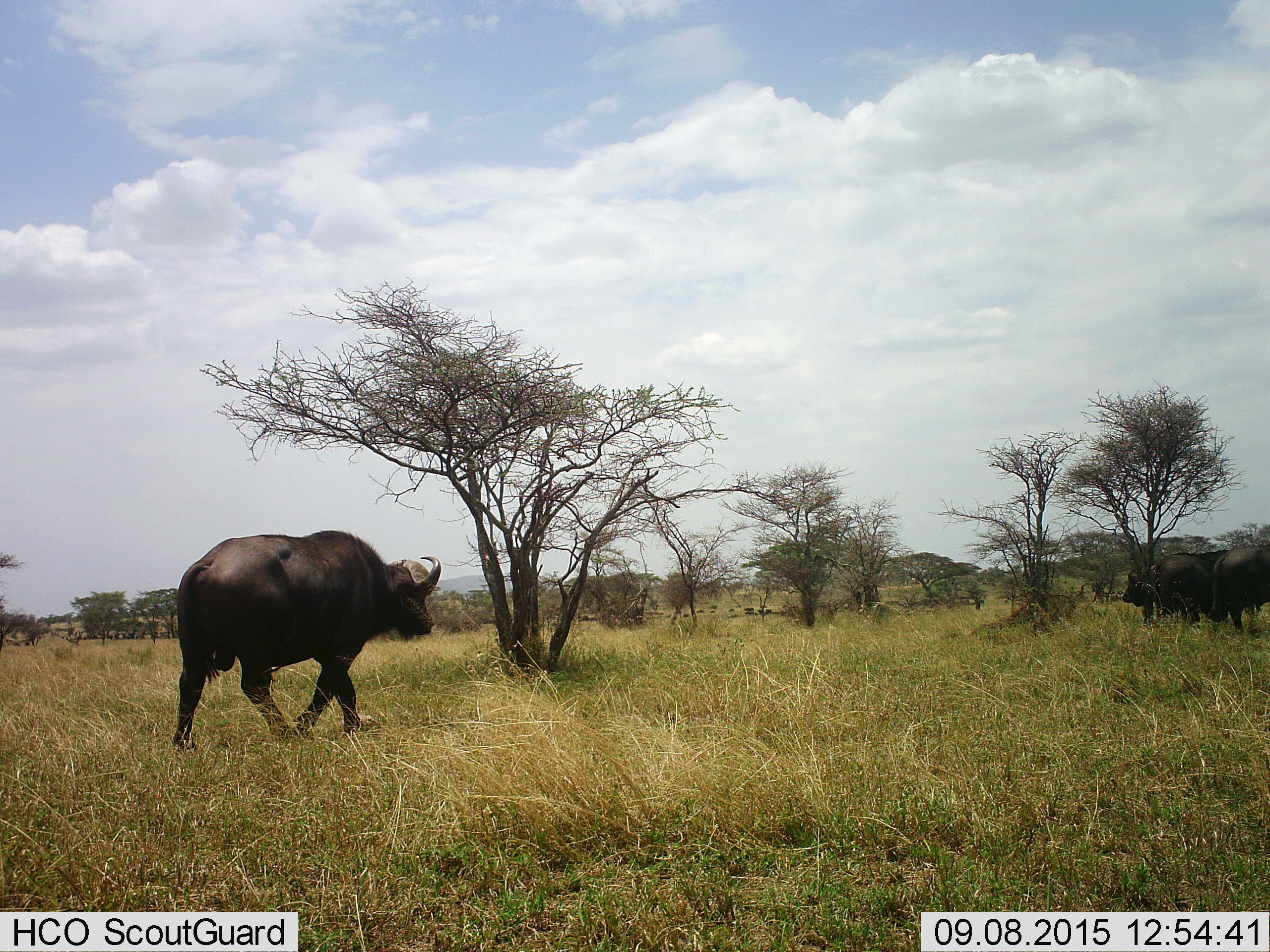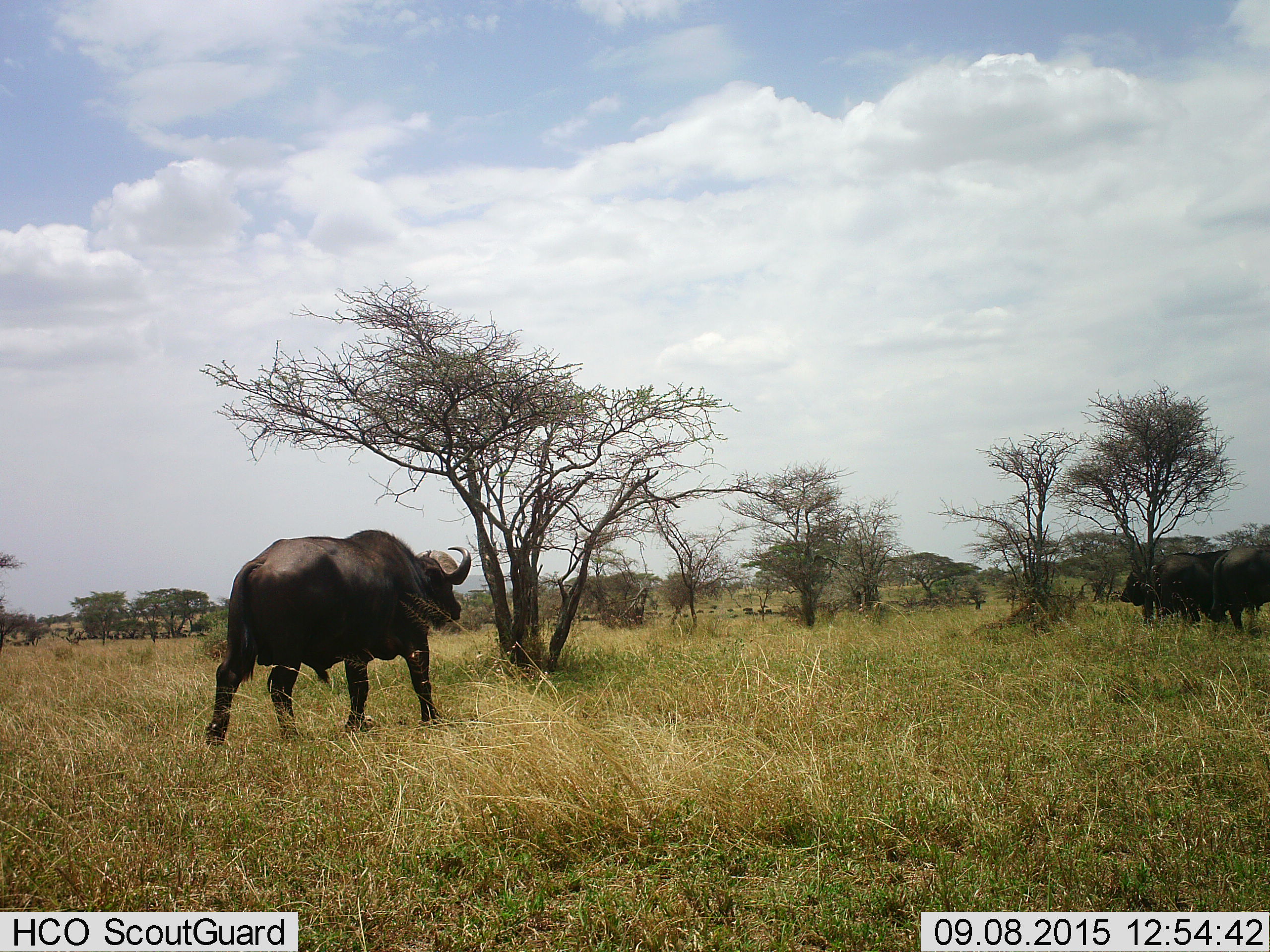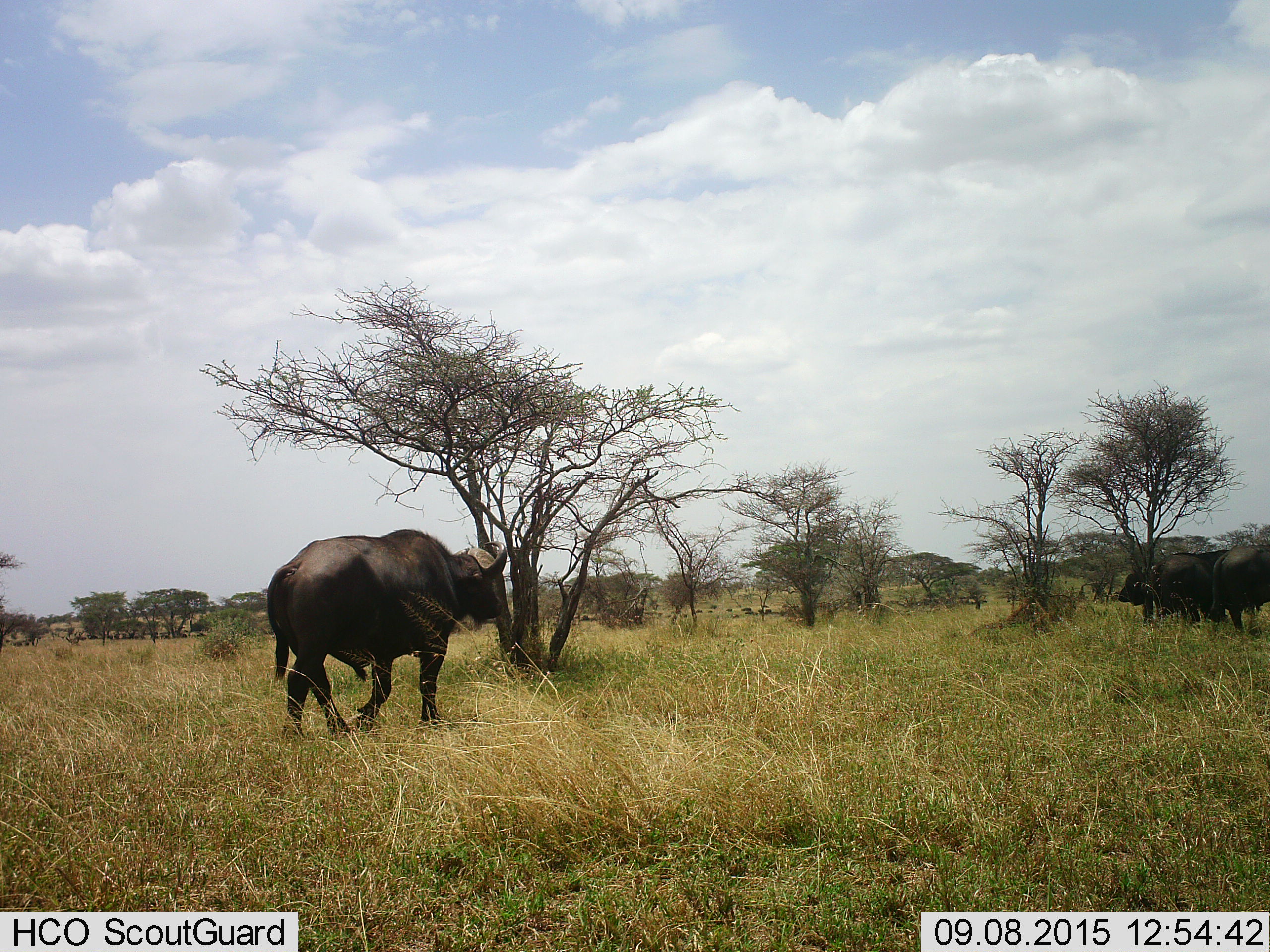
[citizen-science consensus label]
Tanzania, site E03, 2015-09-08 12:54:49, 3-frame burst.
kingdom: Animalia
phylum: Chordata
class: Mammalia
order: Artiodactyla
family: Bovidae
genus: Syncerus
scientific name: Syncerus caffer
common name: cape buffalo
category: buffalo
Buffalo (cape buffalo) (Syncerus caffer), count 4. Behavior (volunteer vote fractions): standing 65%, resting 18%, moving 94%, interacting 6%. Young present (vote fraction): 0%. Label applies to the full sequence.